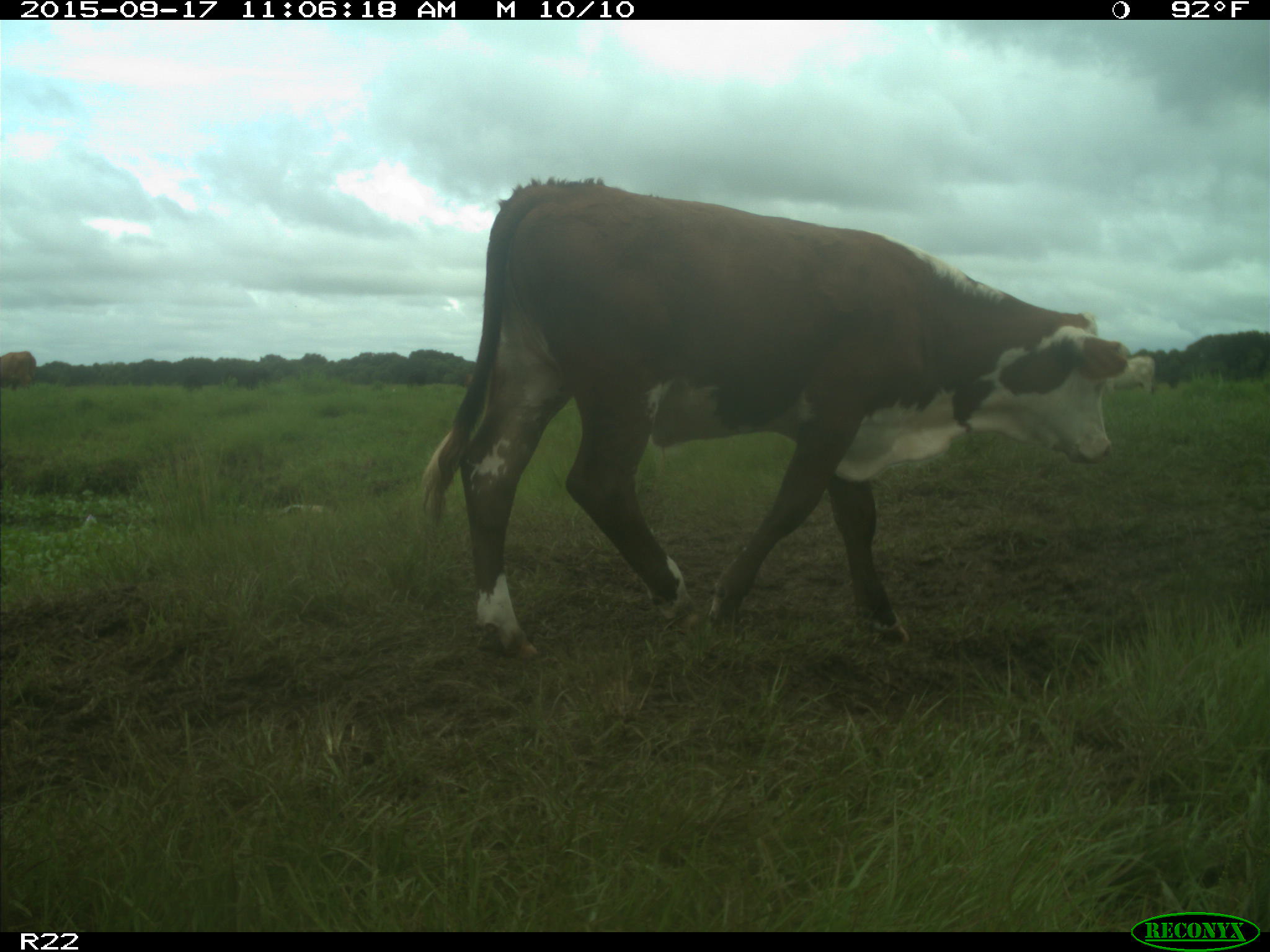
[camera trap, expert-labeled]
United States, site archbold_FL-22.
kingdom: Animalia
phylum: Chordata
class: Mammalia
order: Artiodactyla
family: Bovidae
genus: Bos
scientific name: Bos taurus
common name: domestic cow